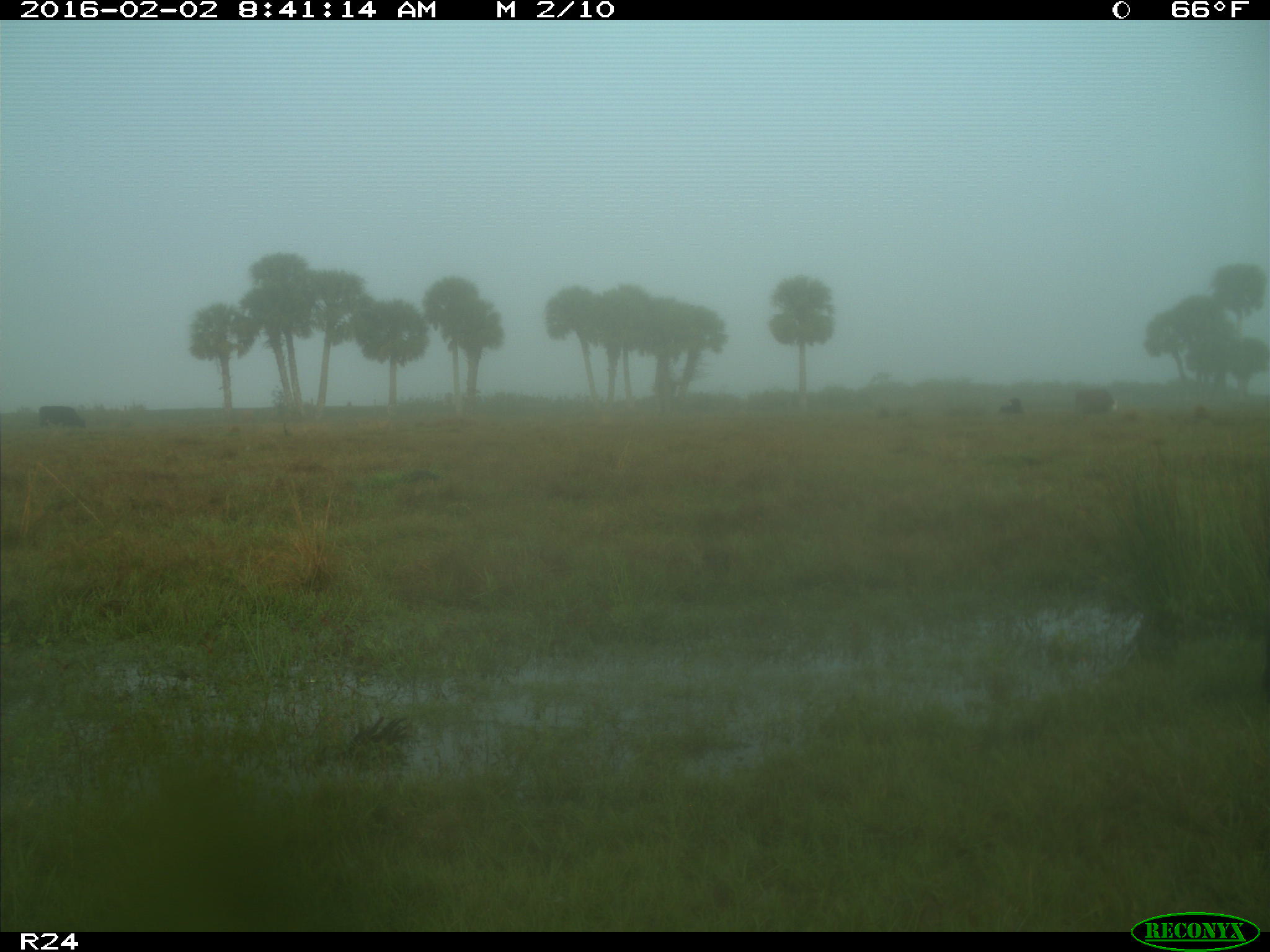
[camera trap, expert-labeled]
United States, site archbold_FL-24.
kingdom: Animalia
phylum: Chordata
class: Mammalia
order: Artiodactyla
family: Bovidae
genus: Bos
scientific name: Bos taurus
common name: domestic cow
Bos taurus (domestic cow).